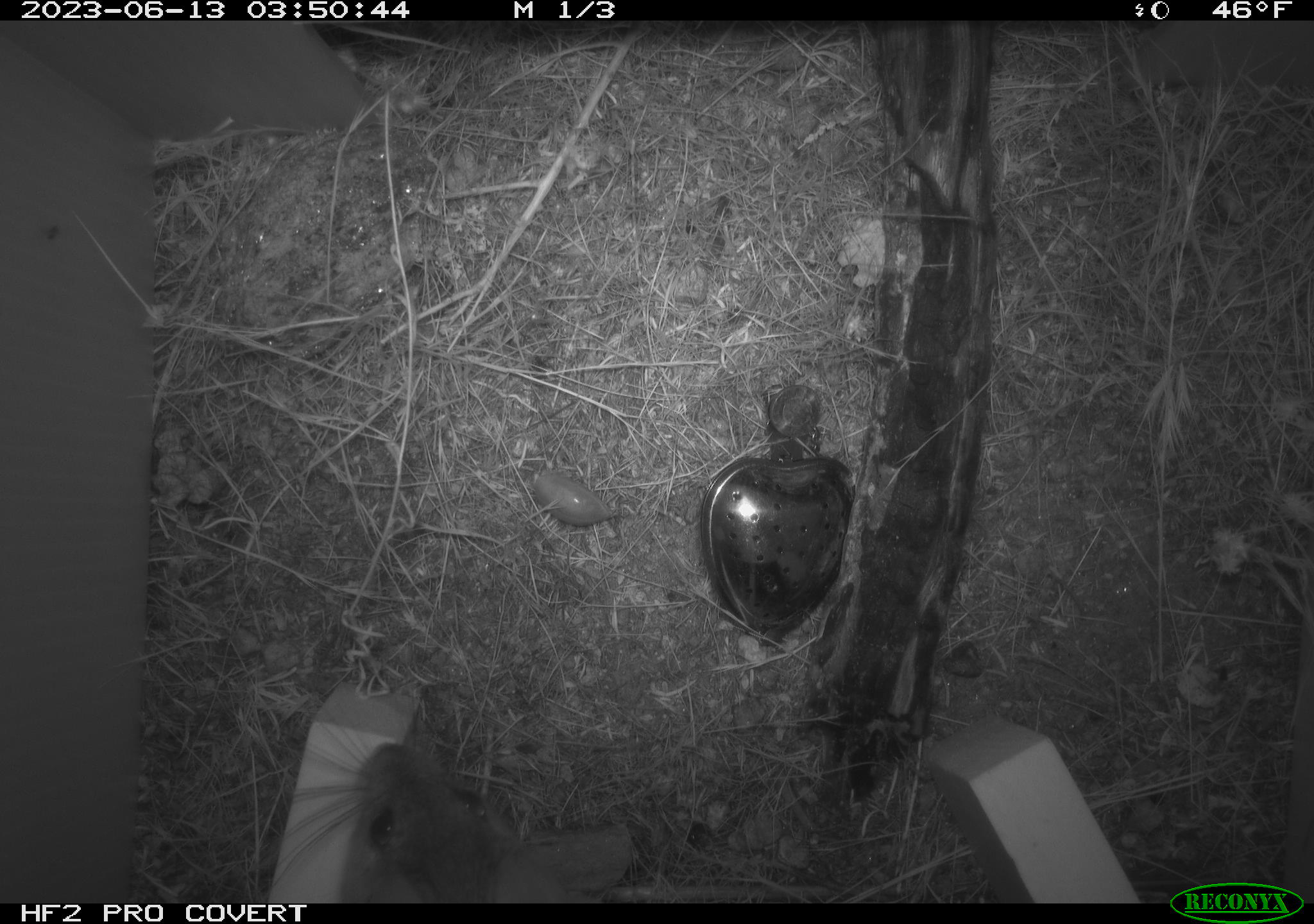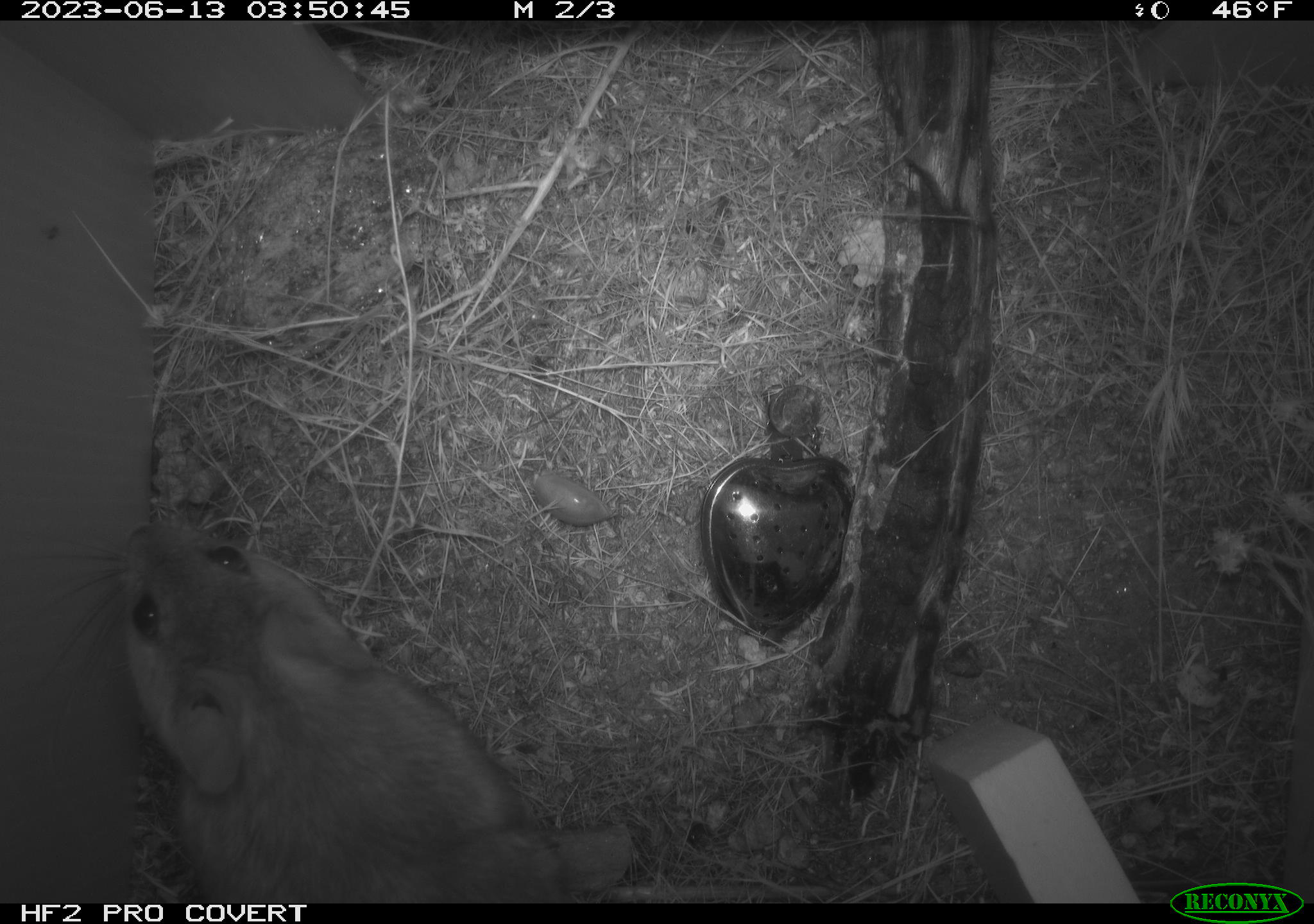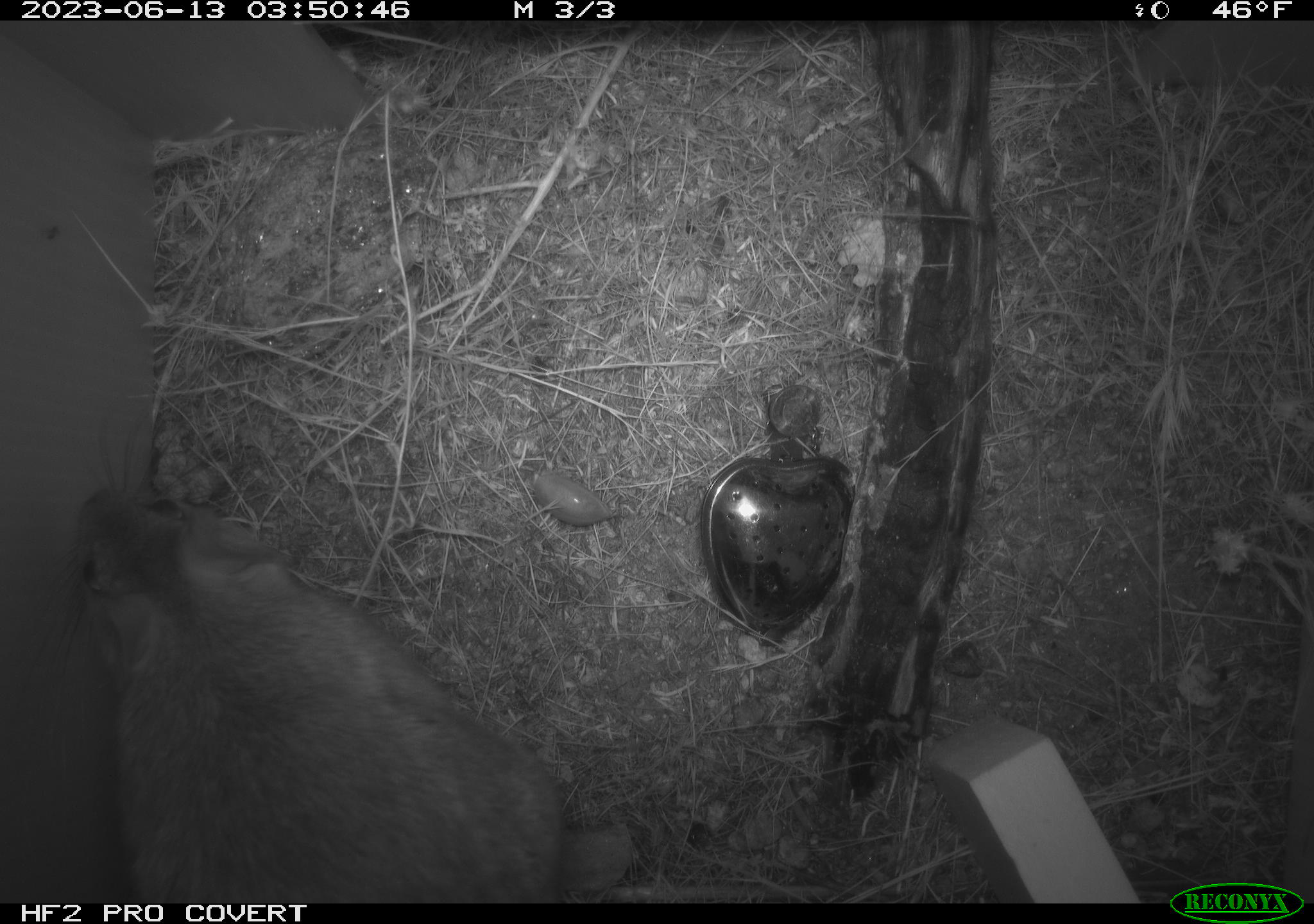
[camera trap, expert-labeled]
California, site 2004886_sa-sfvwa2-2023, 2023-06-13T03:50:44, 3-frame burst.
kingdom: Animalia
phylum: Chordata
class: Mammalia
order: Rodentia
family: Cricetidae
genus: Neotoma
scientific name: Neotoma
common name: pack rat or woodrat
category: neotoma species